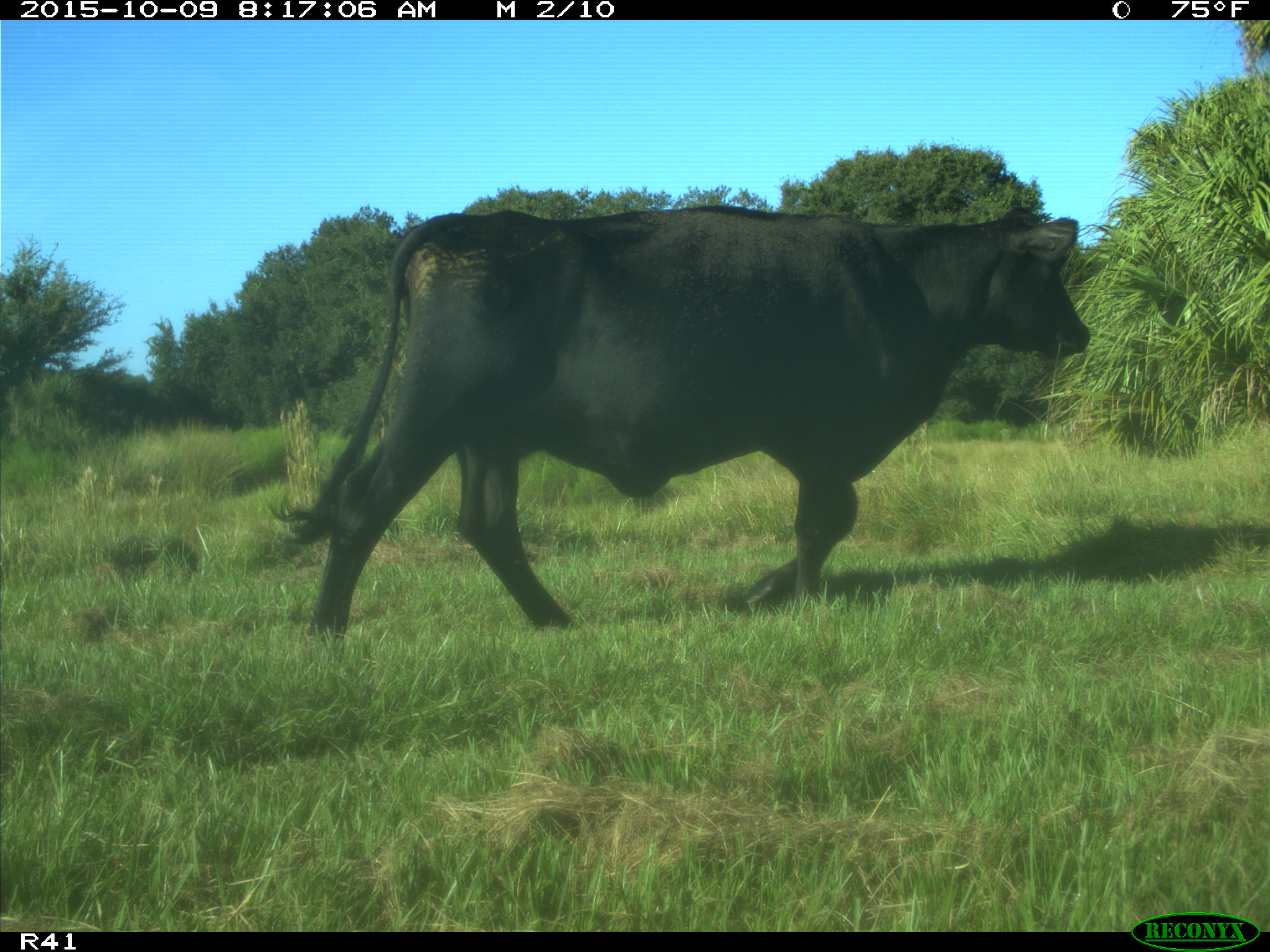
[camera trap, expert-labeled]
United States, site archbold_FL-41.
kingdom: Animalia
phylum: Chordata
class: Mammalia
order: Artiodactyla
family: Bovidae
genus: Bos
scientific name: Bos taurus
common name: domestic cow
Bos taurus (domestic cow).